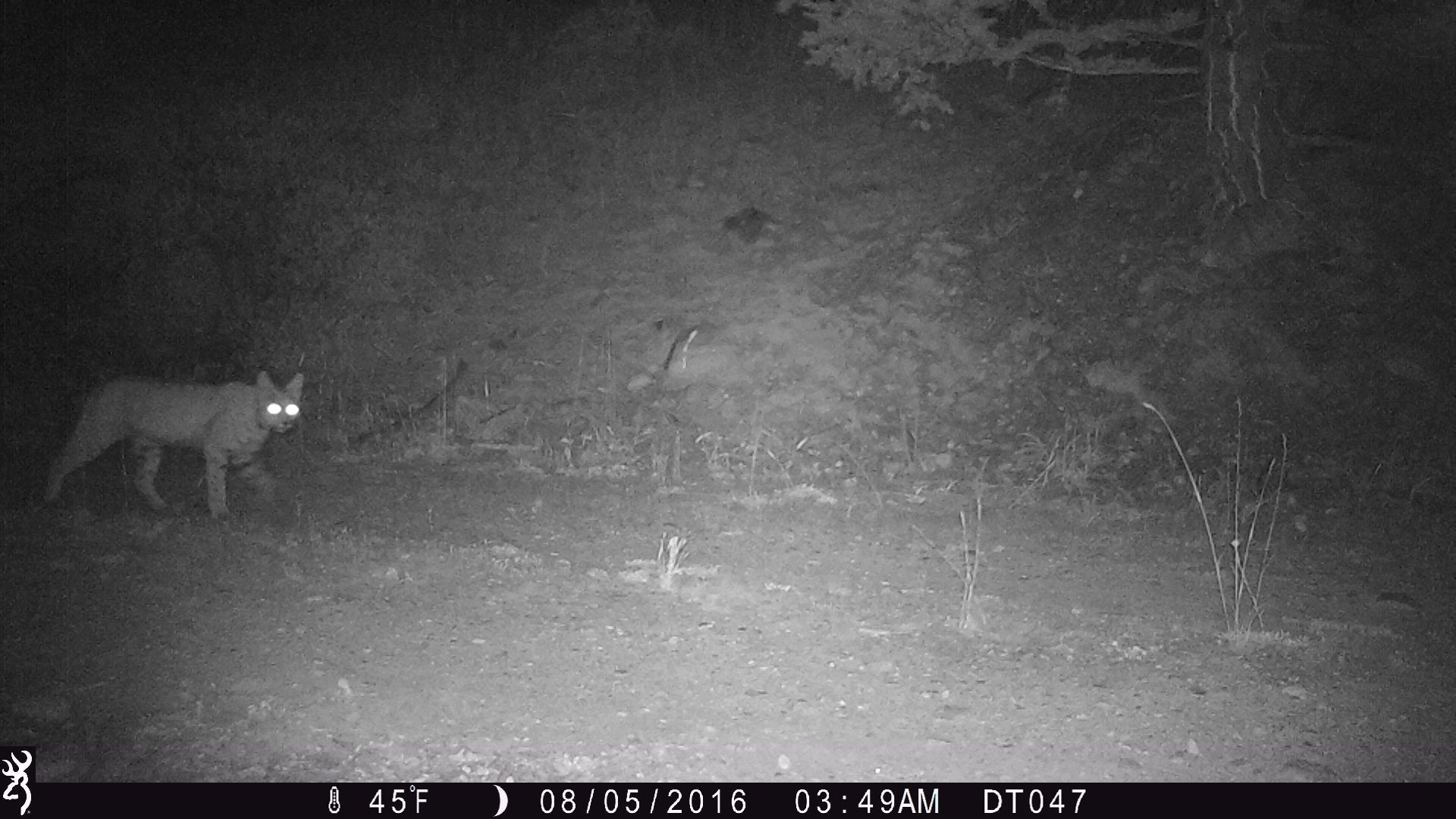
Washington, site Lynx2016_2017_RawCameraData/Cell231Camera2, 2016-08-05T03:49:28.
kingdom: Animalia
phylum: Chordata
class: Mammalia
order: Carnivora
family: Felidae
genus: Lynx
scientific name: Lynx rufus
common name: bobcat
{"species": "Lynx rufus (bobcat)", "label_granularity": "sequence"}